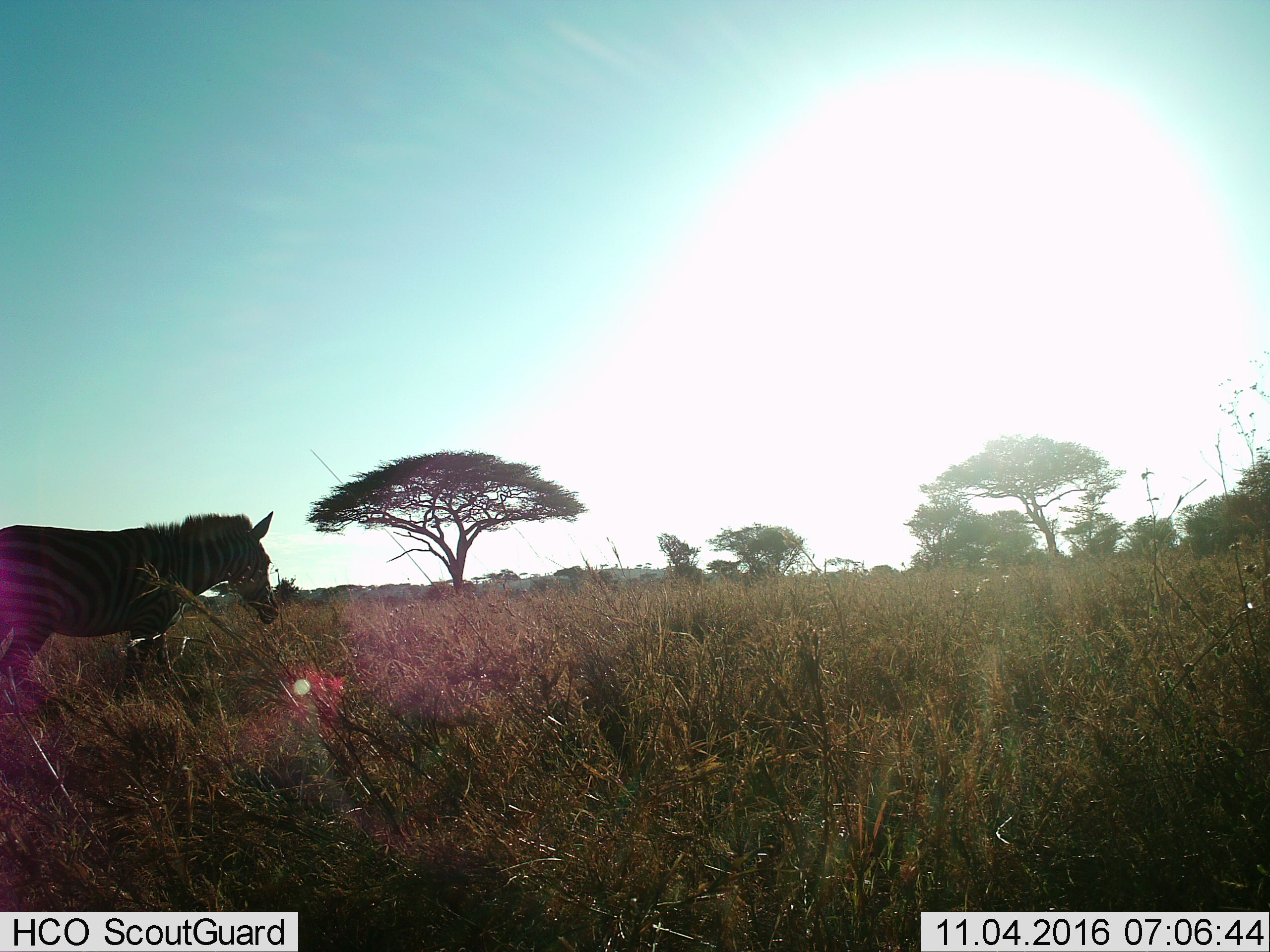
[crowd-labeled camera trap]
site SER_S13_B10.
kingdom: Animalia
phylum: Chordata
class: Mammalia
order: Perissodactyla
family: Equidae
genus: Equus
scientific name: Equus quagga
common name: plains zebra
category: zebraplains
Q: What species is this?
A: Zebraplains (plains zebra) (Equus quagga).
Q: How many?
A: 1.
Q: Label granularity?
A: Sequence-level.